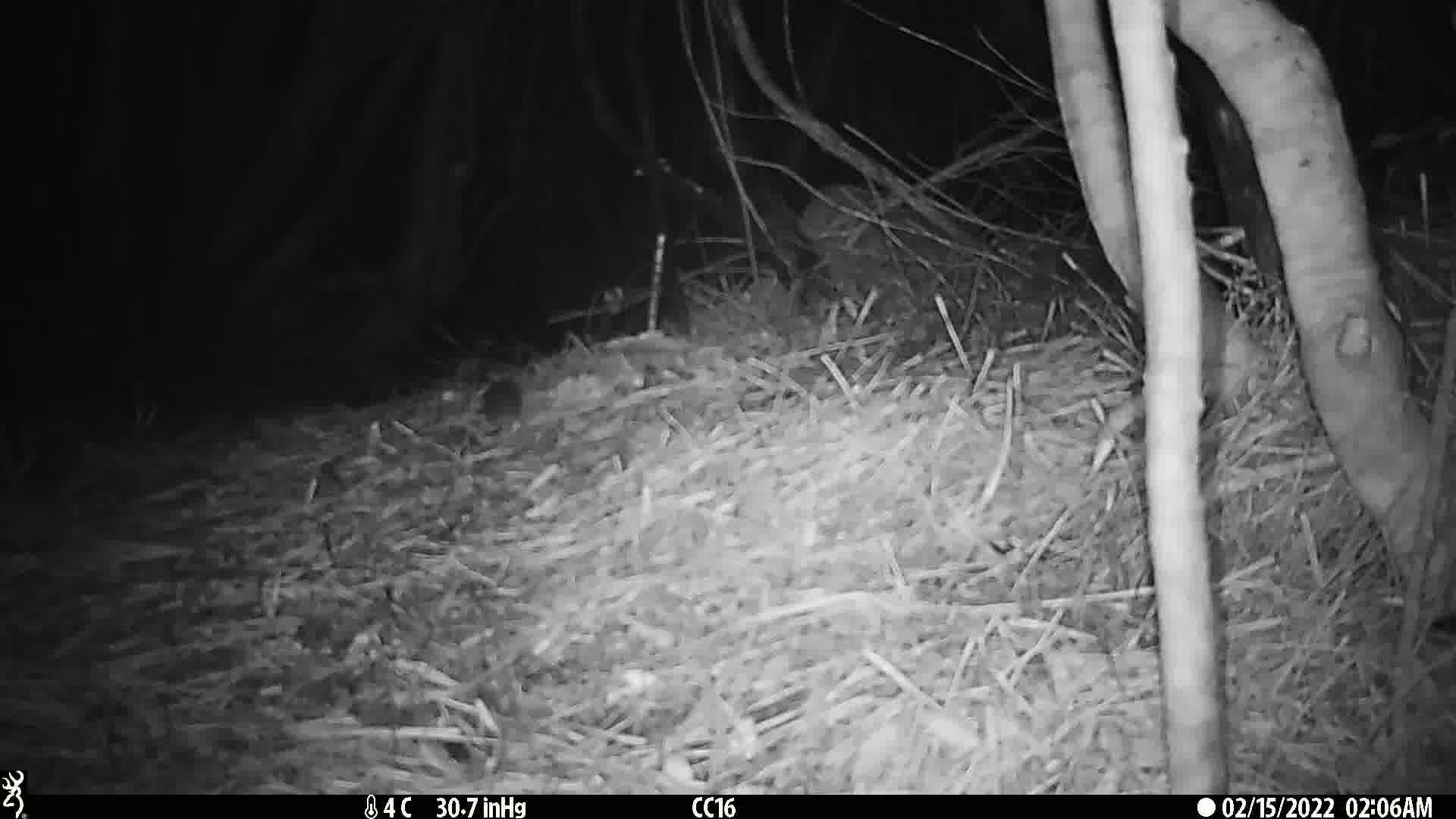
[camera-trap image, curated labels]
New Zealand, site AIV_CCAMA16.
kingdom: Animalia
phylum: Chordata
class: Mammalia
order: Rodentia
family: Muridae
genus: Mus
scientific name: Mus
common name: mouse